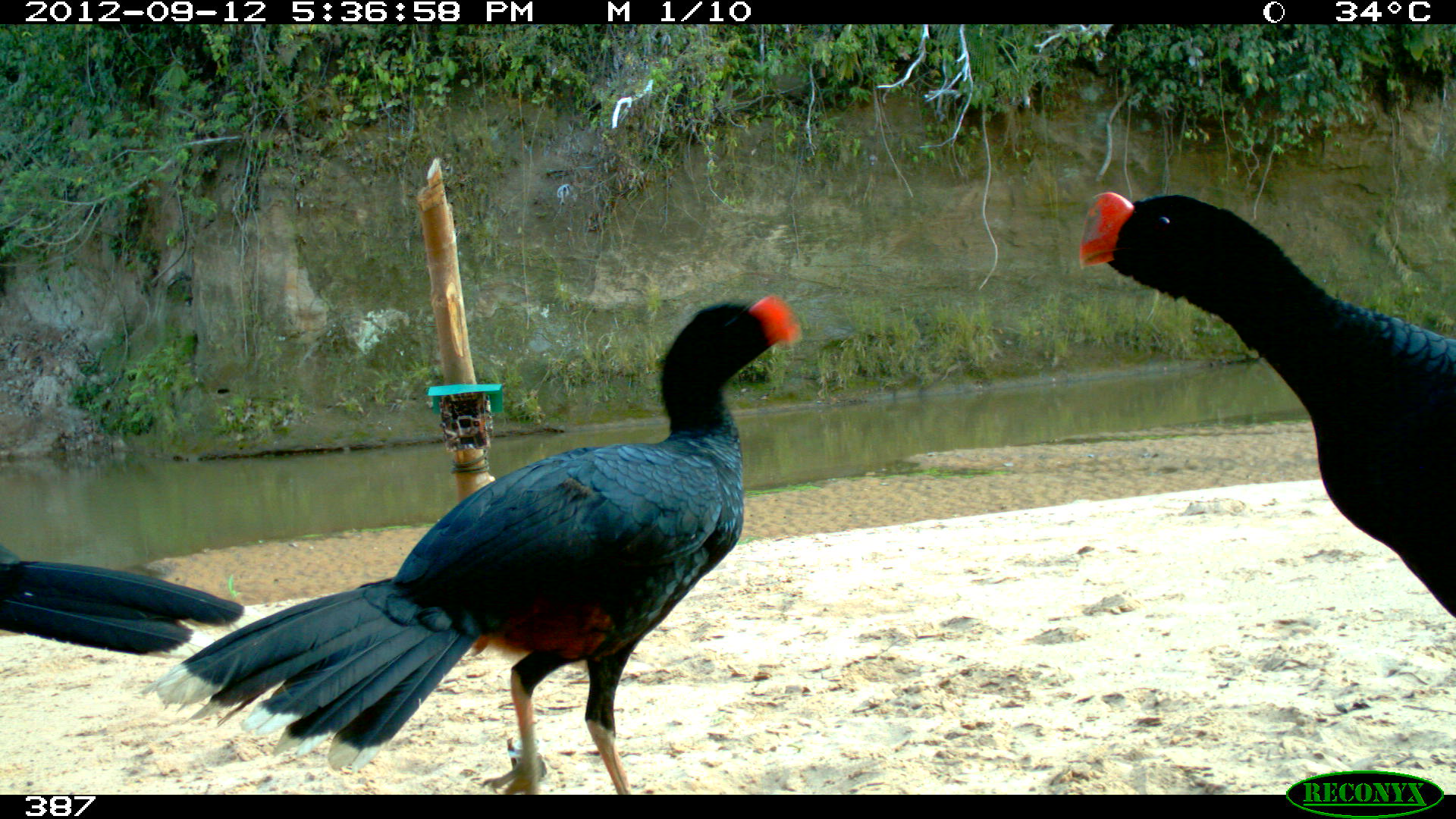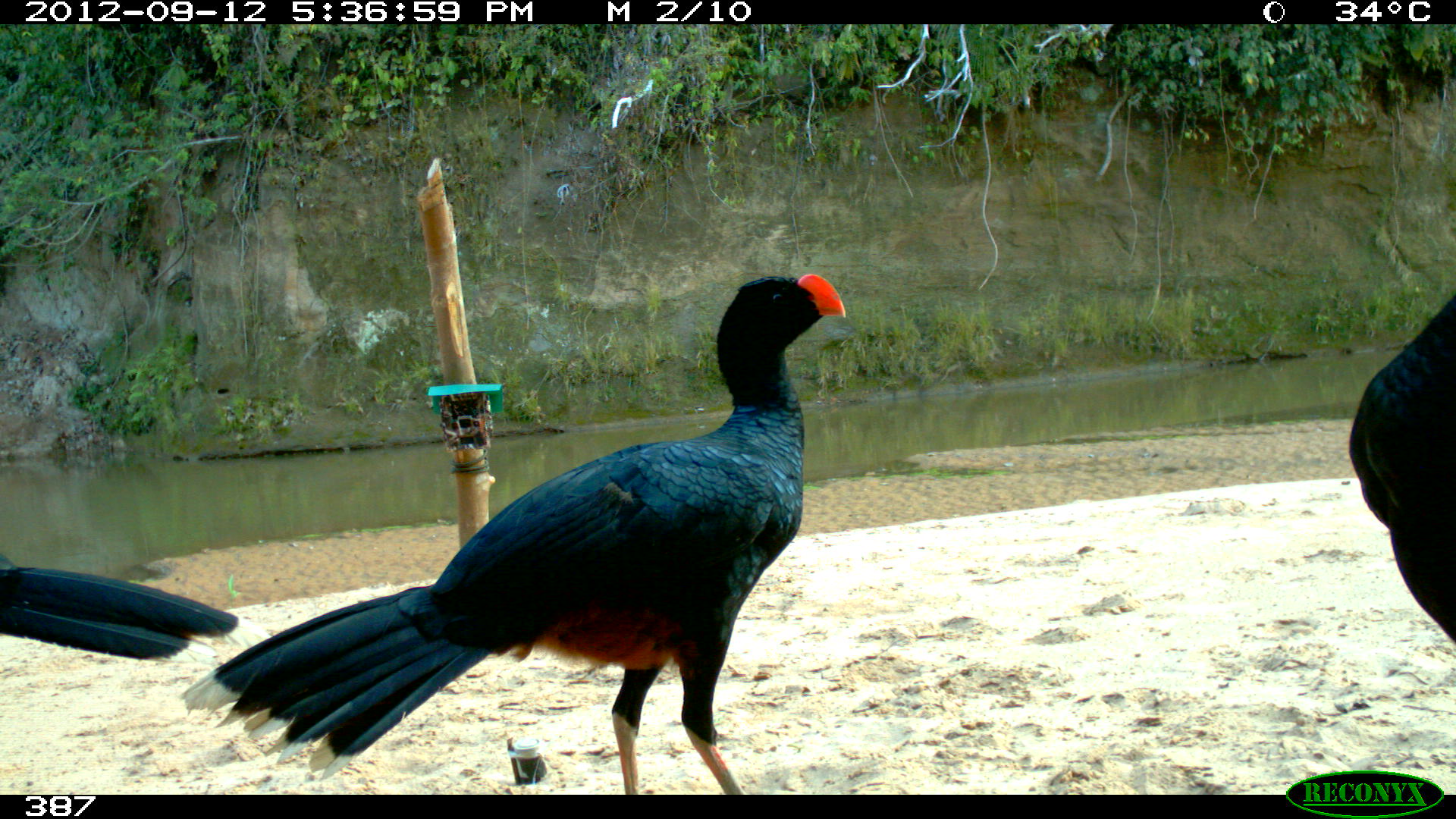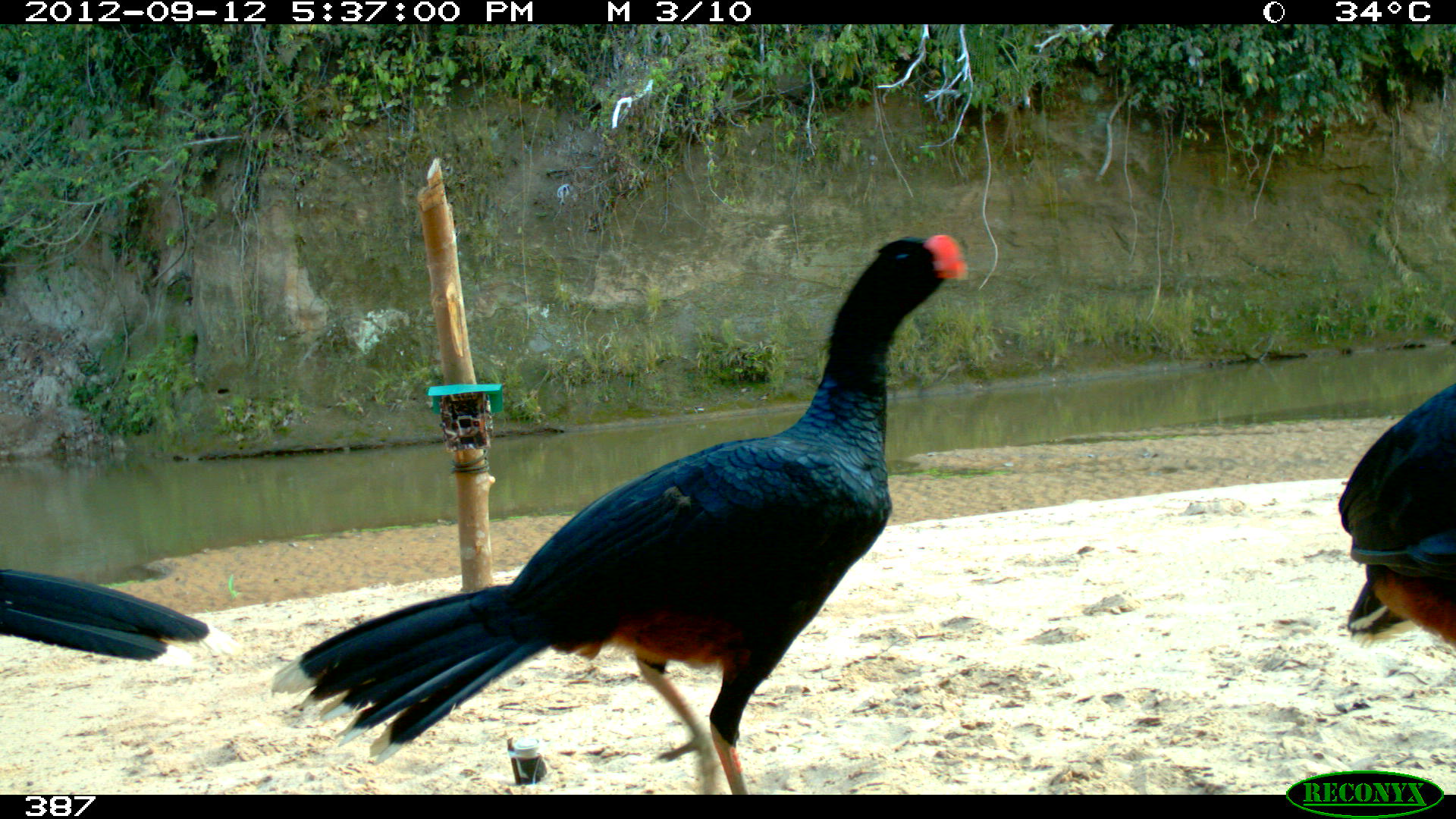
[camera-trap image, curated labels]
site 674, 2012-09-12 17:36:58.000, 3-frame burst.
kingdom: Animalia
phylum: Chordata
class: Aves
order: Galliformes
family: Cracidae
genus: Mitu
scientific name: Mitu tuberosum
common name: razor-billed curassow